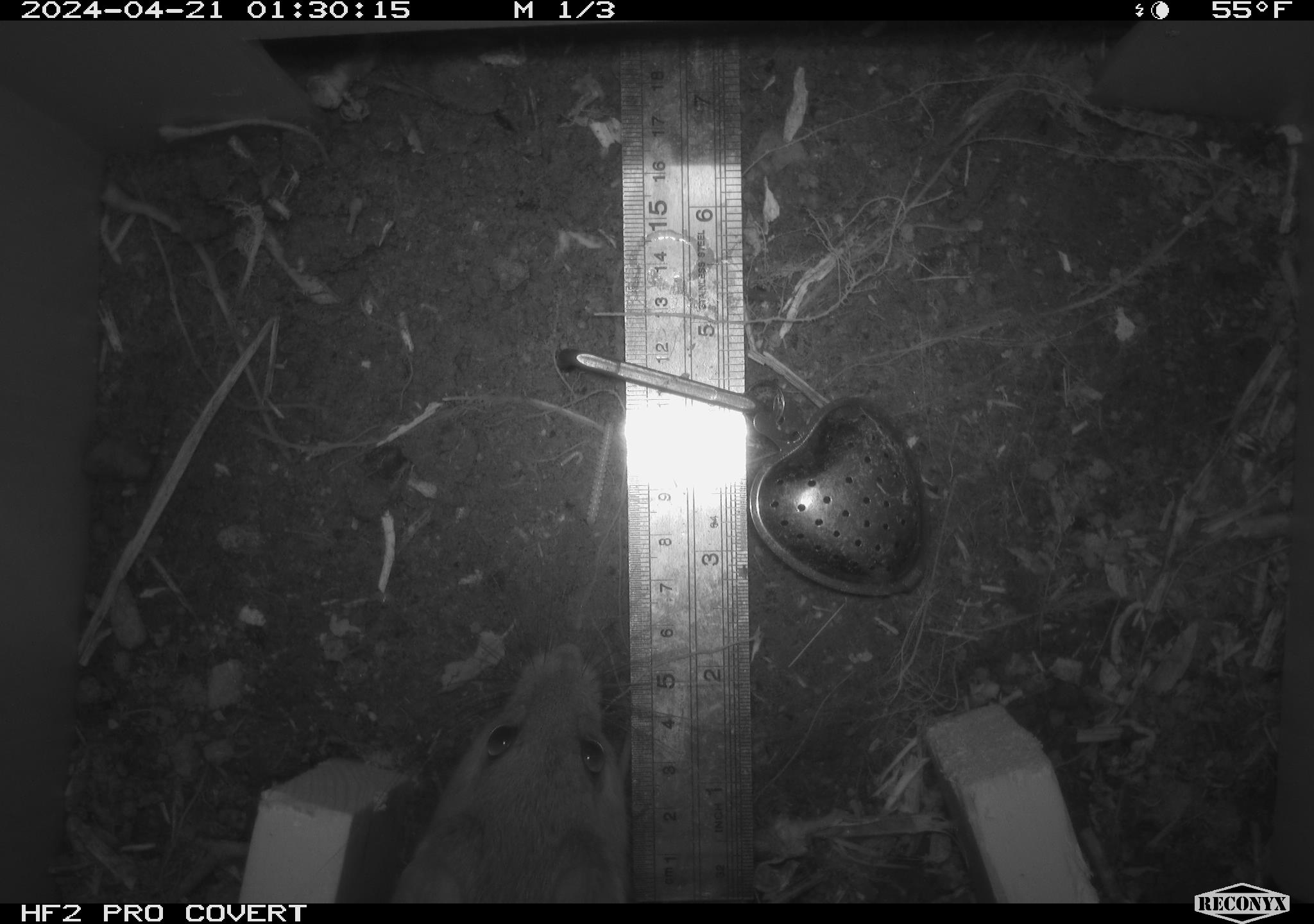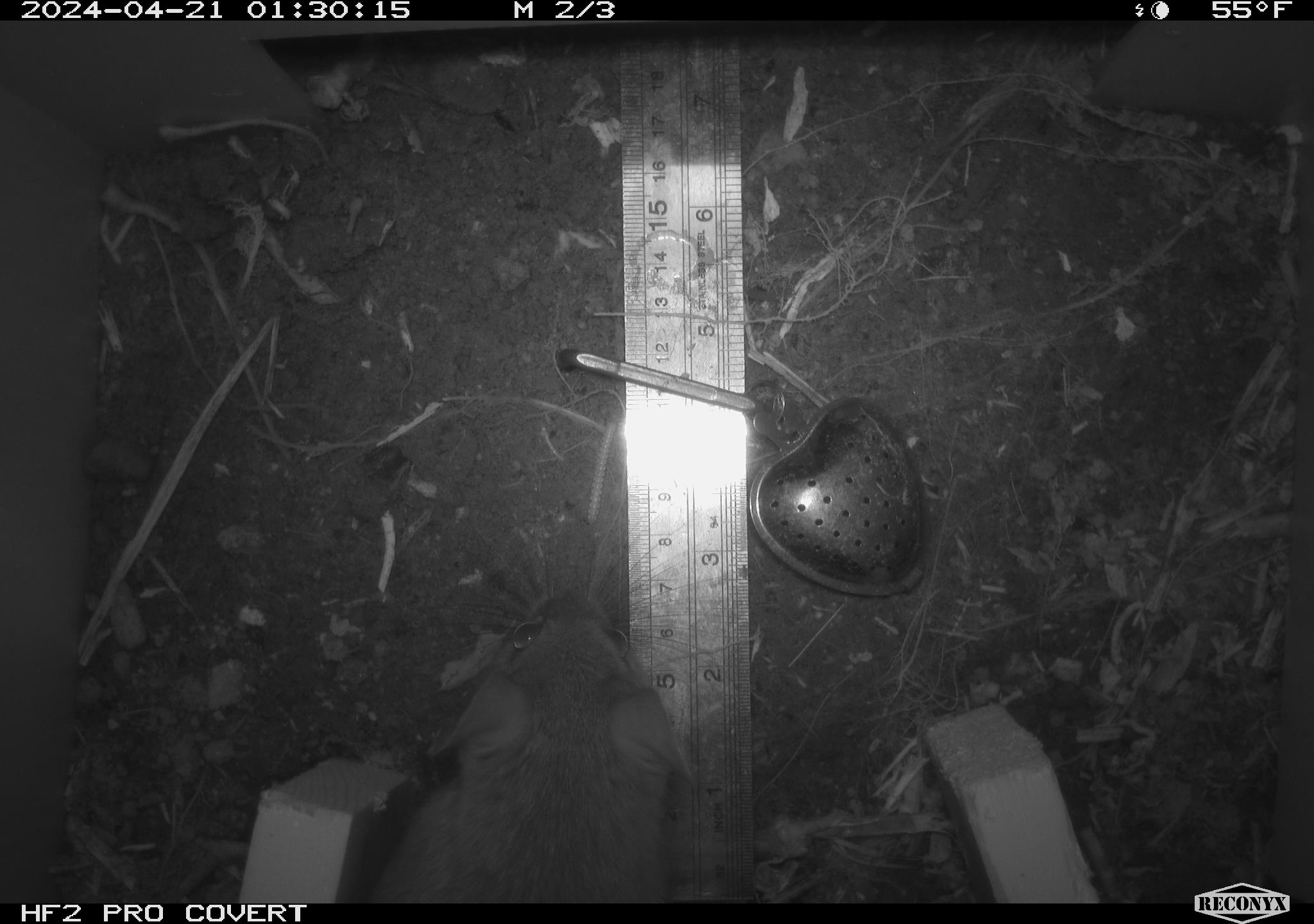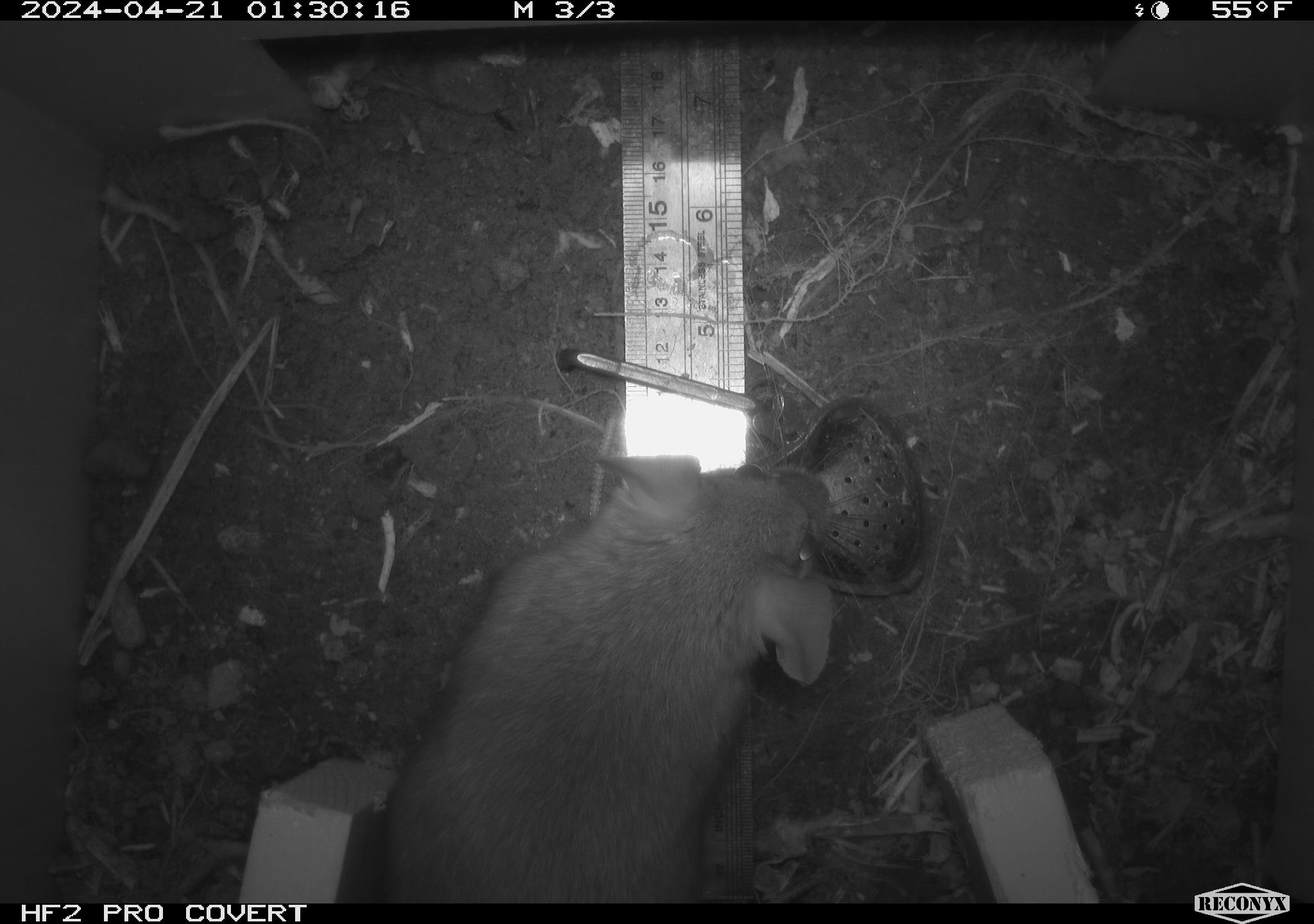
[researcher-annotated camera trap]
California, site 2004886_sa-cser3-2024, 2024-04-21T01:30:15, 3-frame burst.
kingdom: Animalia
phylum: Chordata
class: Mammalia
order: Rodentia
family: Muridae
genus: Rattus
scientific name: Rattus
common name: rat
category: rattus species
Rattus species (rat) (Rattus).